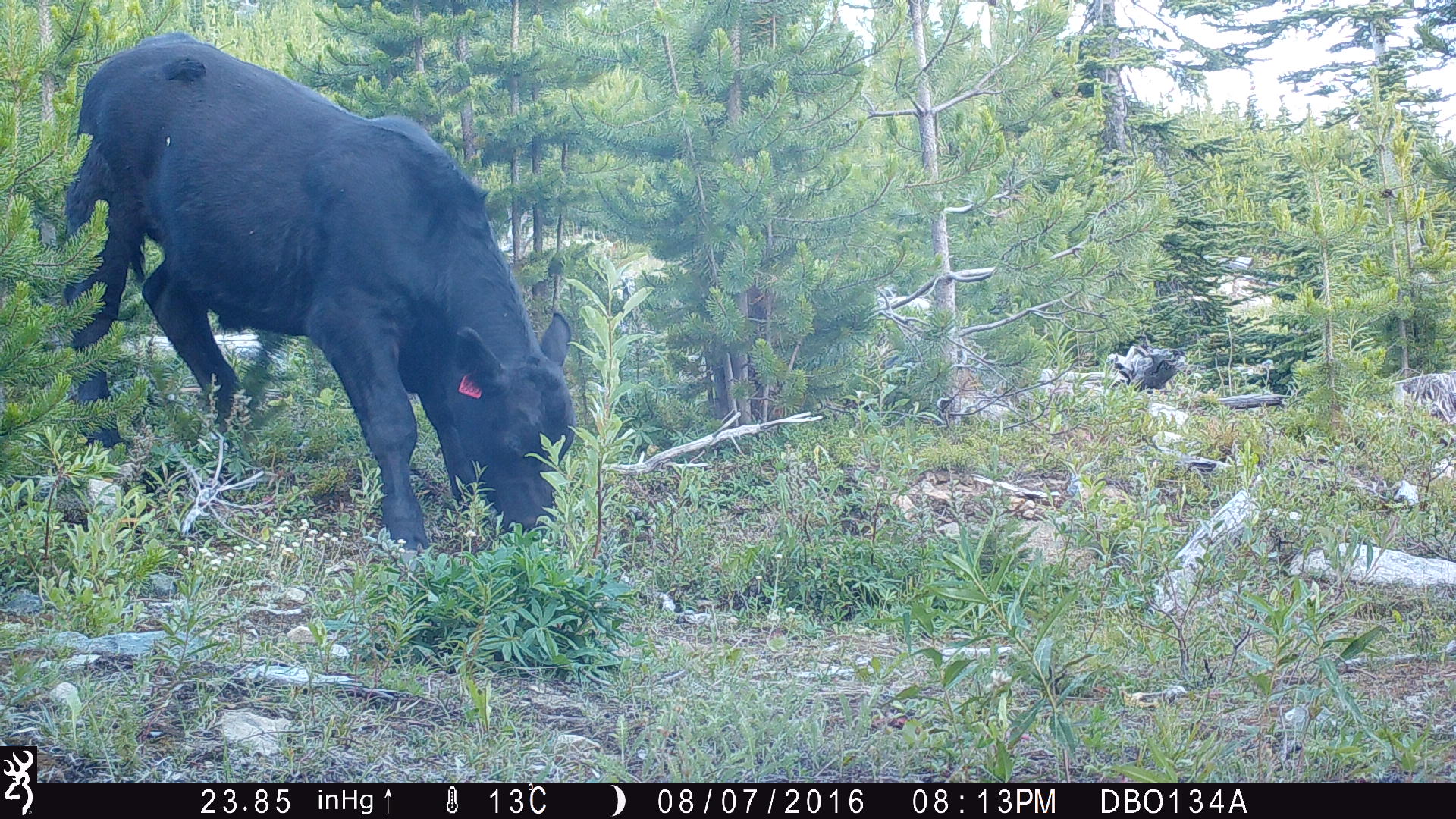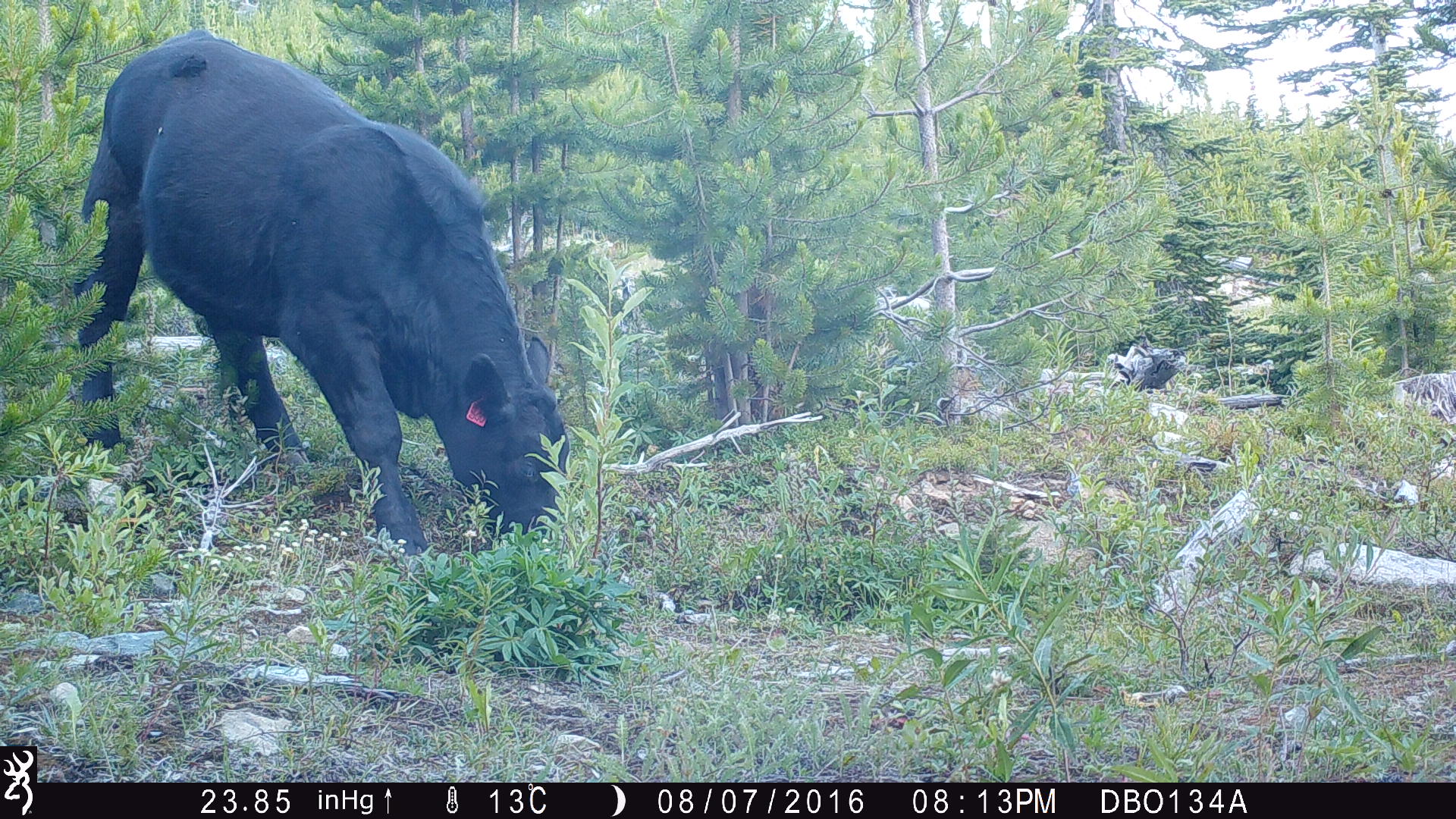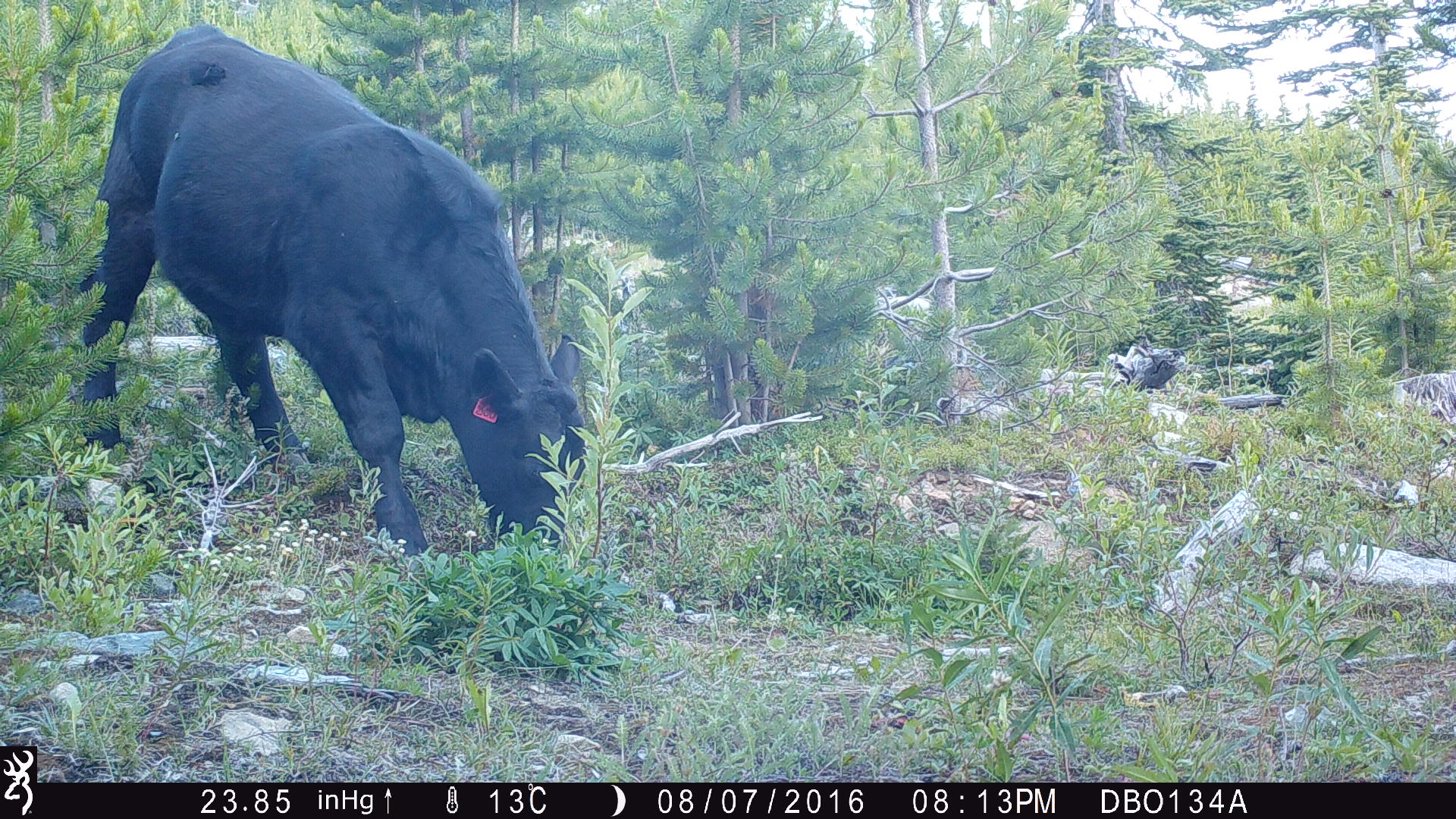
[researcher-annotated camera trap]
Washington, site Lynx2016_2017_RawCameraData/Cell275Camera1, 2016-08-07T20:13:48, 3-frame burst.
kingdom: Animalia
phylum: Chordata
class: Mammalia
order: Artiodactyla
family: Bovidae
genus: Bos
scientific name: Bos taurus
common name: domestic cattle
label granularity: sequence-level